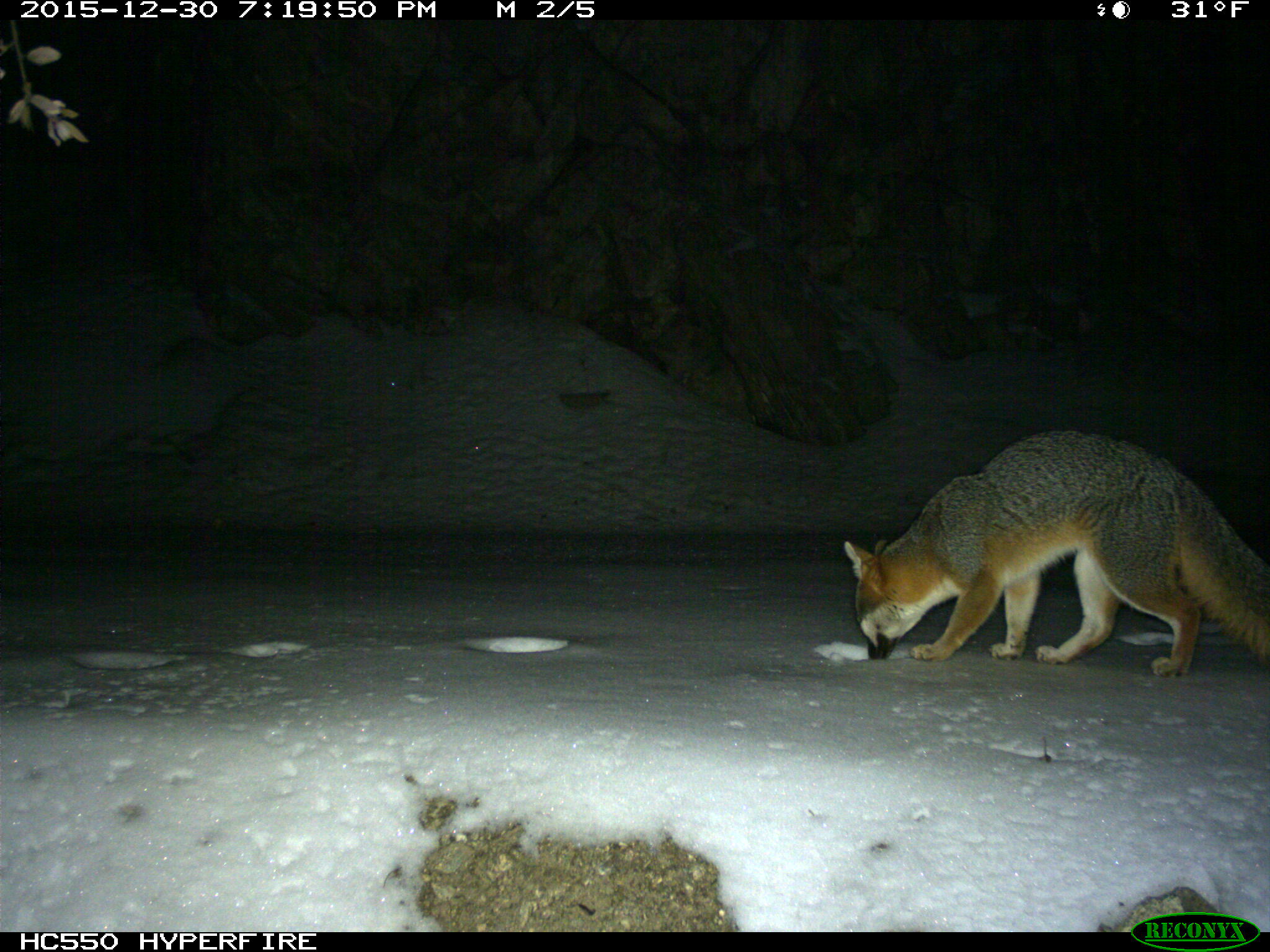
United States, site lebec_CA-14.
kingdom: Animalia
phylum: Chordata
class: Mammalia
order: Carnivora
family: Canidae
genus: Urocyon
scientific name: Urocyon cinereoargenteus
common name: gray fox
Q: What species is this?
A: Urocyon cinereoargenteus (gray fox).